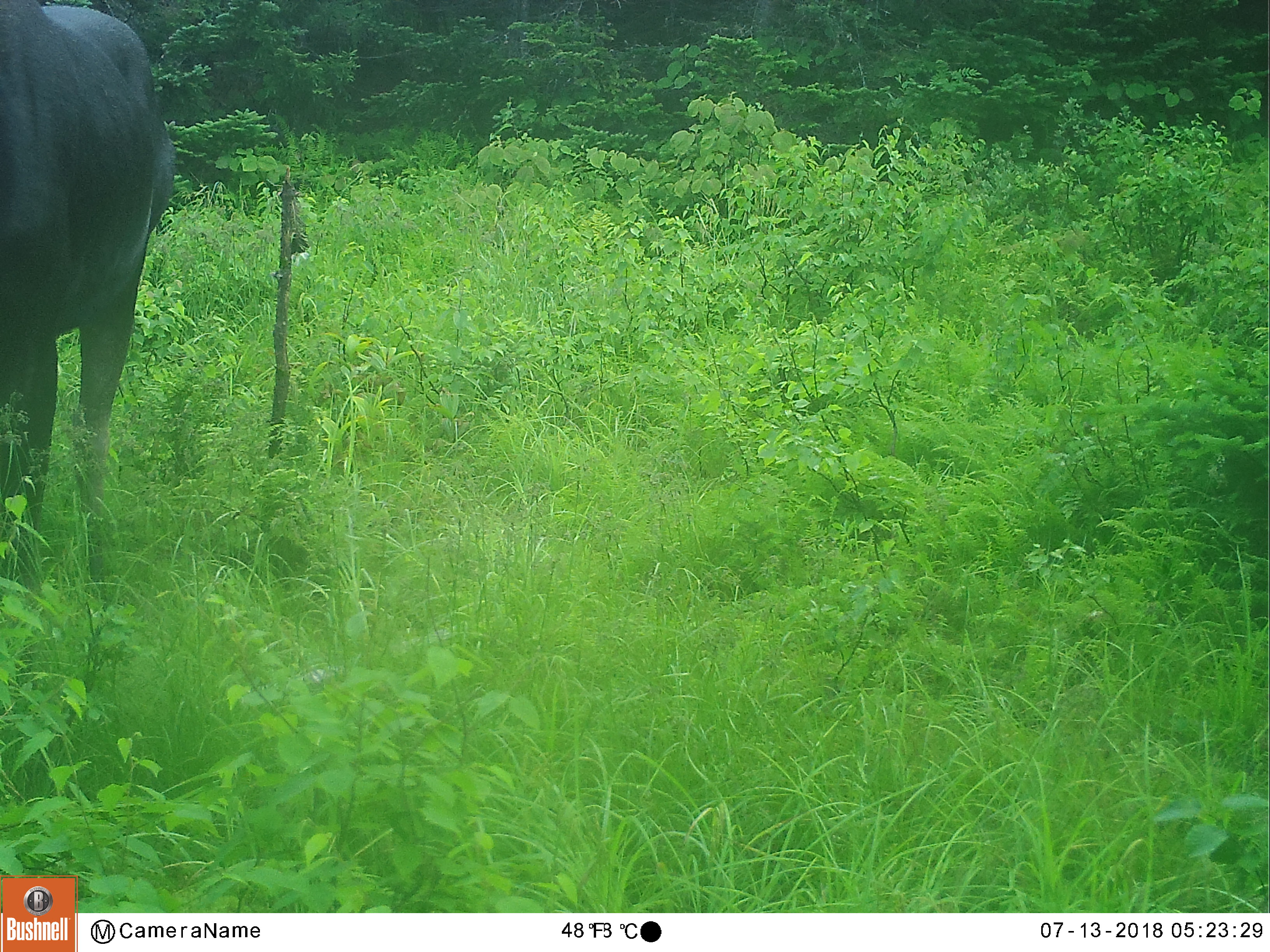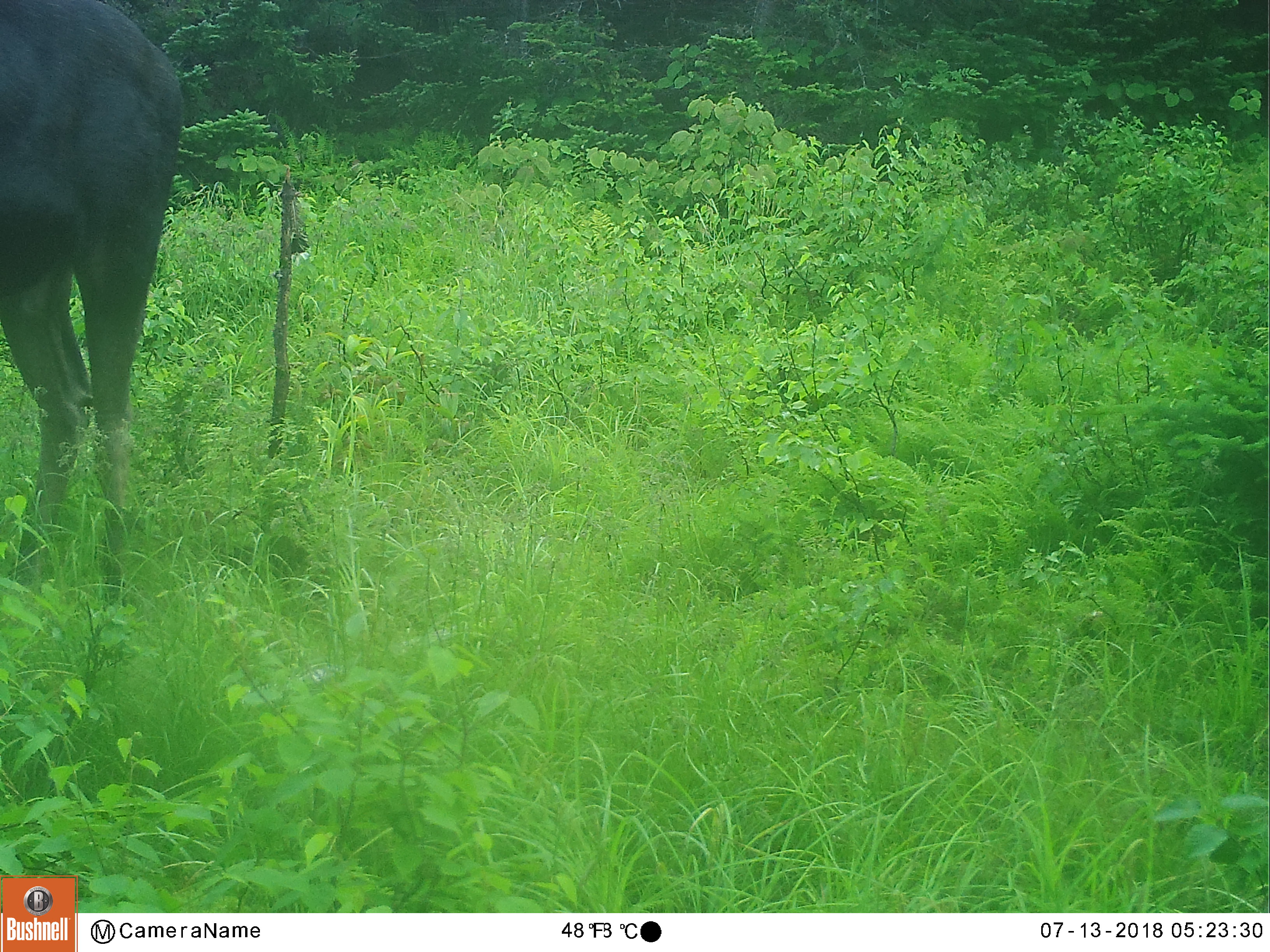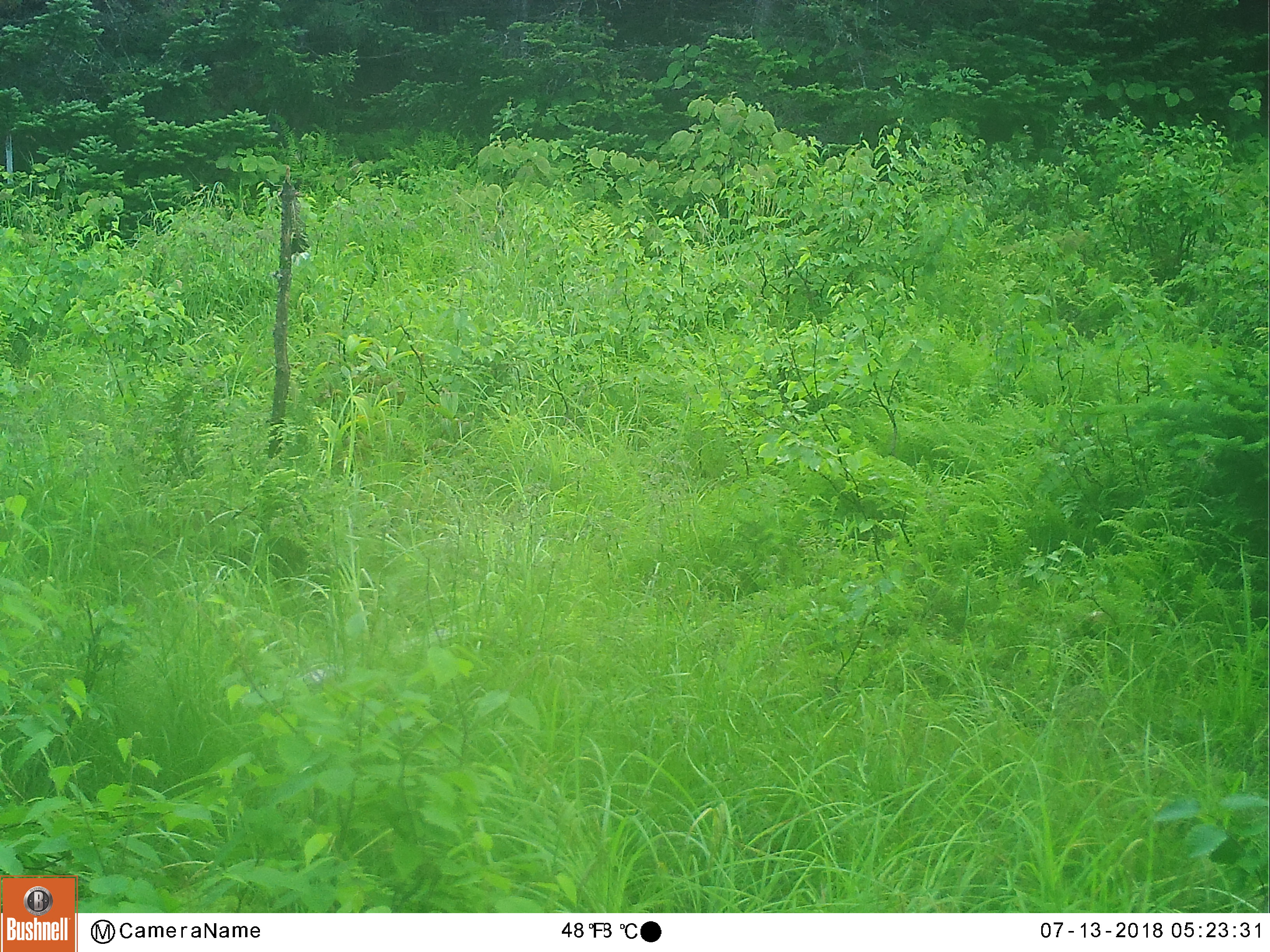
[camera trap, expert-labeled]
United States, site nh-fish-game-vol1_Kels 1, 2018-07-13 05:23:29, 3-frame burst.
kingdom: Animalia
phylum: Chordata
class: Mammalia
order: Artiodactyla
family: Cervidae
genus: Alces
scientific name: Alces alces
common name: moose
Moose (Alces alces).